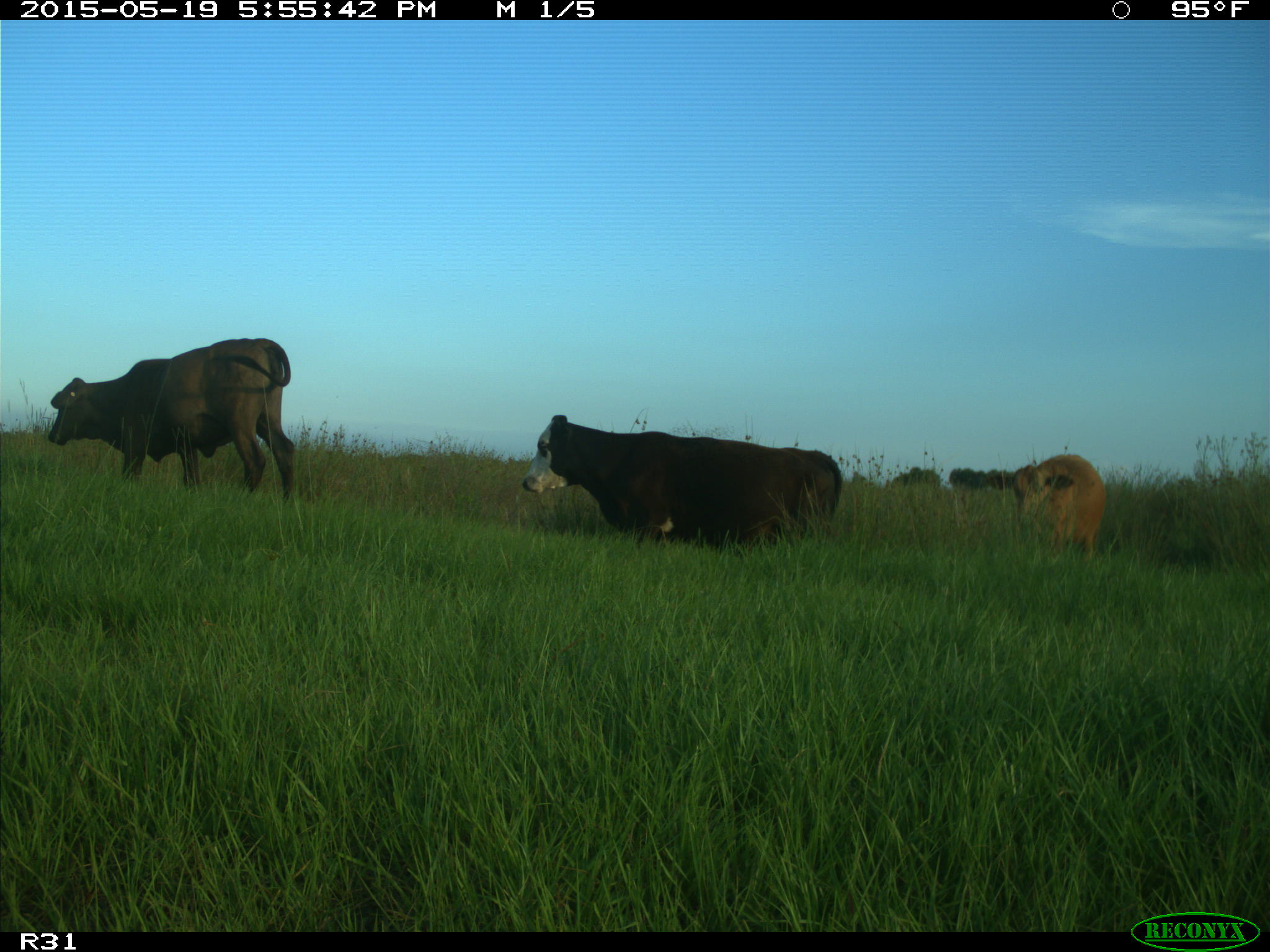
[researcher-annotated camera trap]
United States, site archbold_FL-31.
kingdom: Animalia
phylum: Chordata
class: Mammalia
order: Artiodactyla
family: Bovidae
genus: Bos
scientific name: Bos taurus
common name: domestic cow